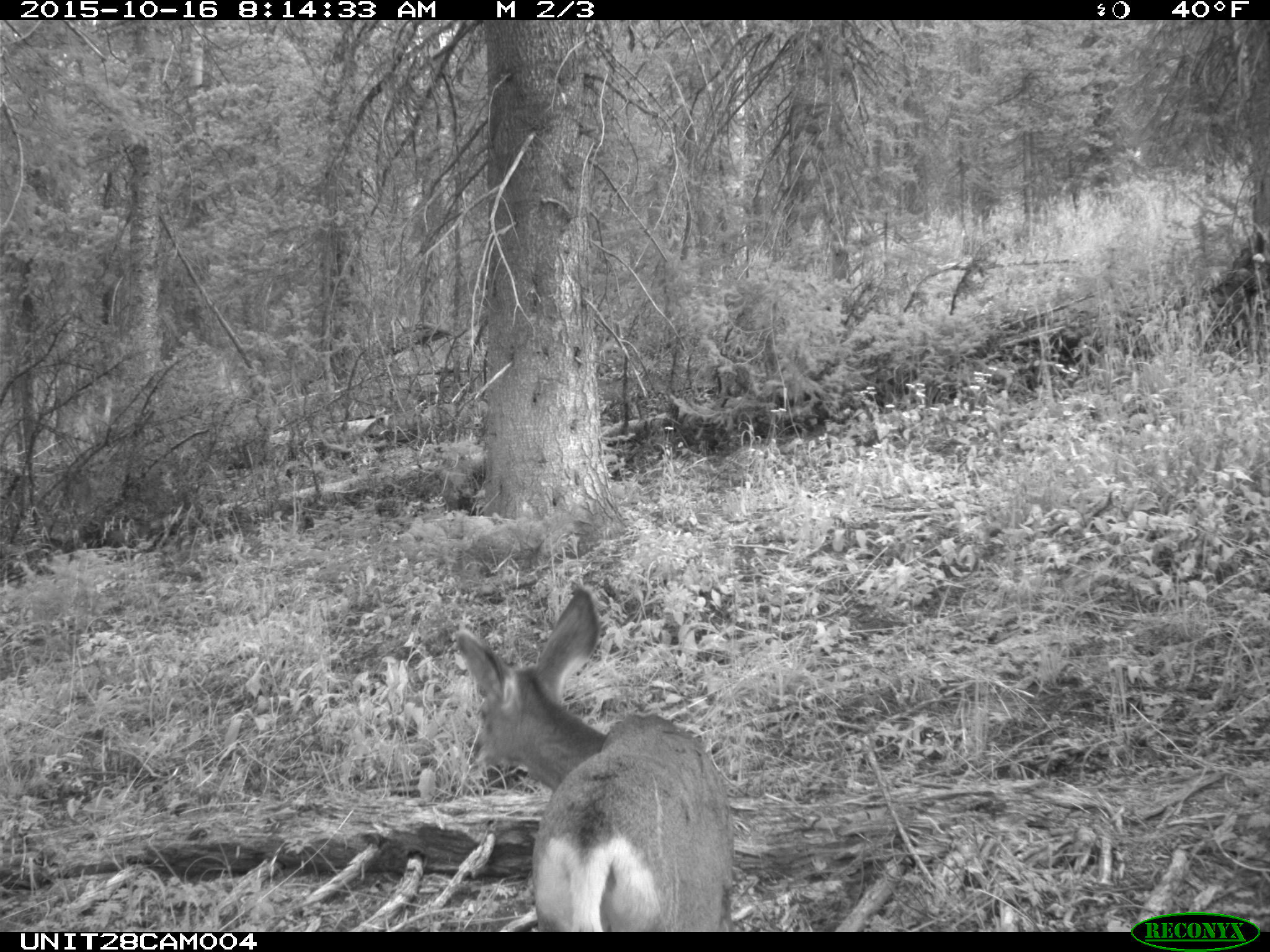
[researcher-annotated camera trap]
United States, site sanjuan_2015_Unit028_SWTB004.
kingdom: Animalia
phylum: Chordata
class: Mammalia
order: Artiodactyla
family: Cervidae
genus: Odocoileus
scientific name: Odocoileus hemionus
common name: mule deer